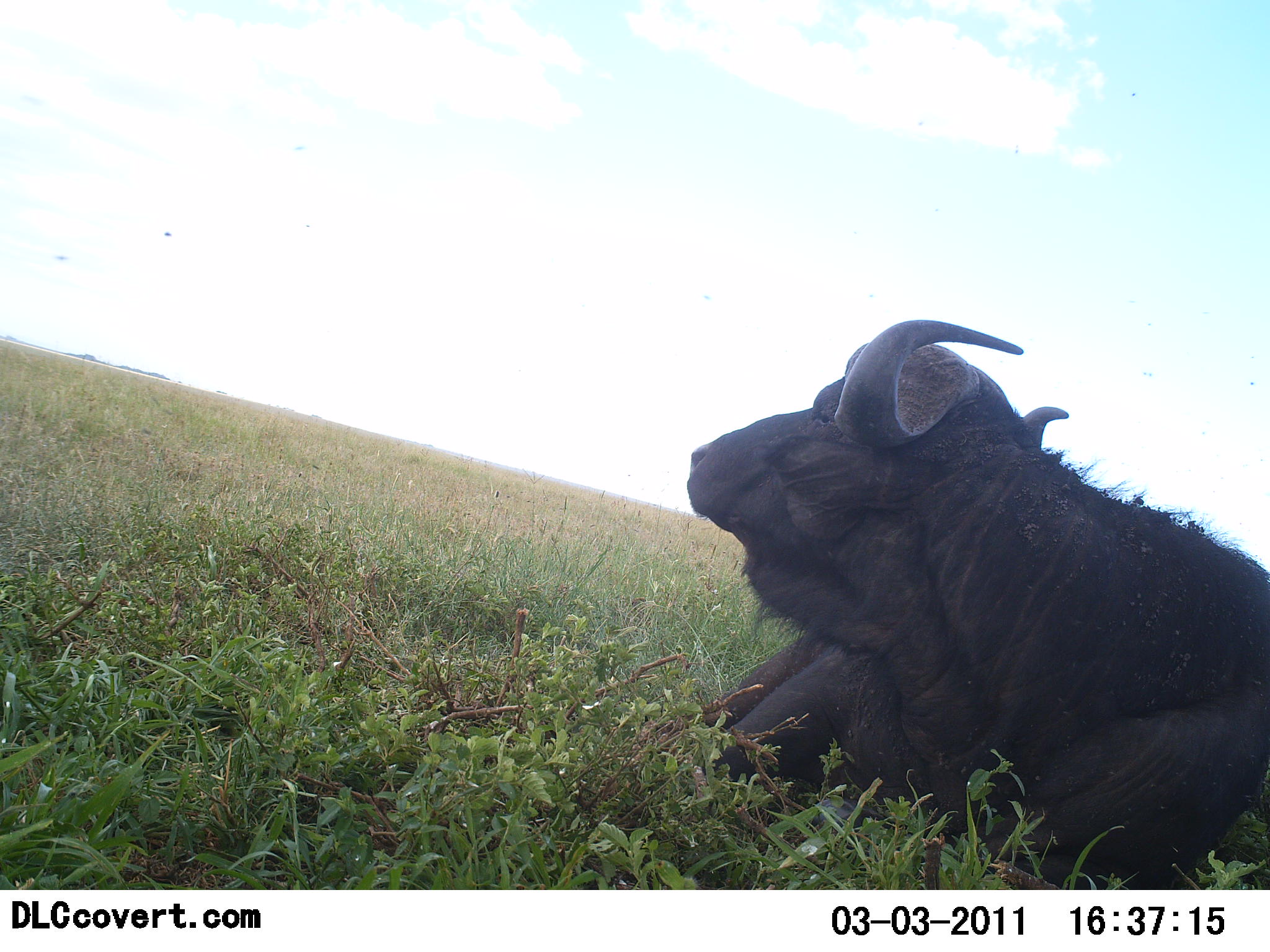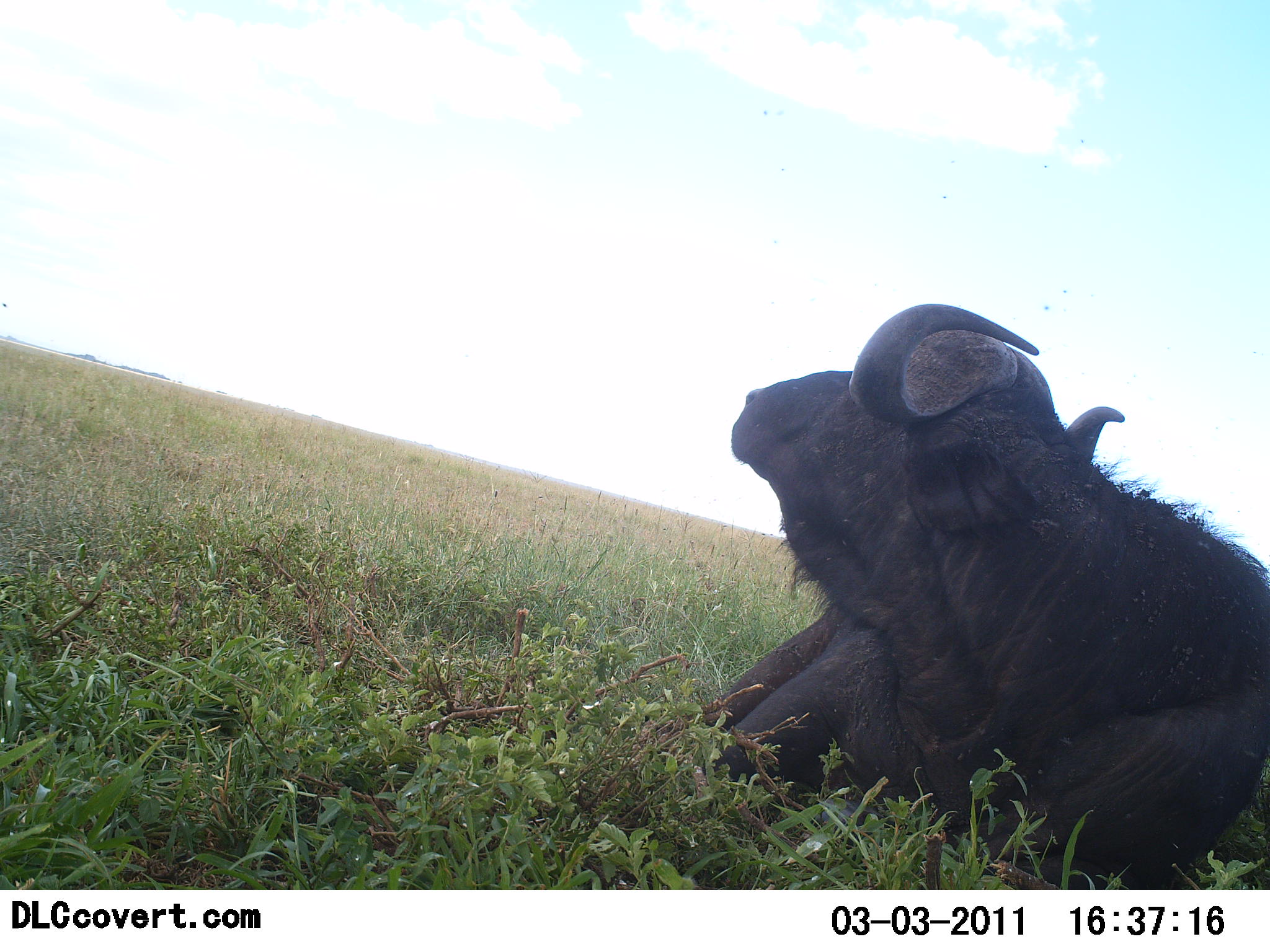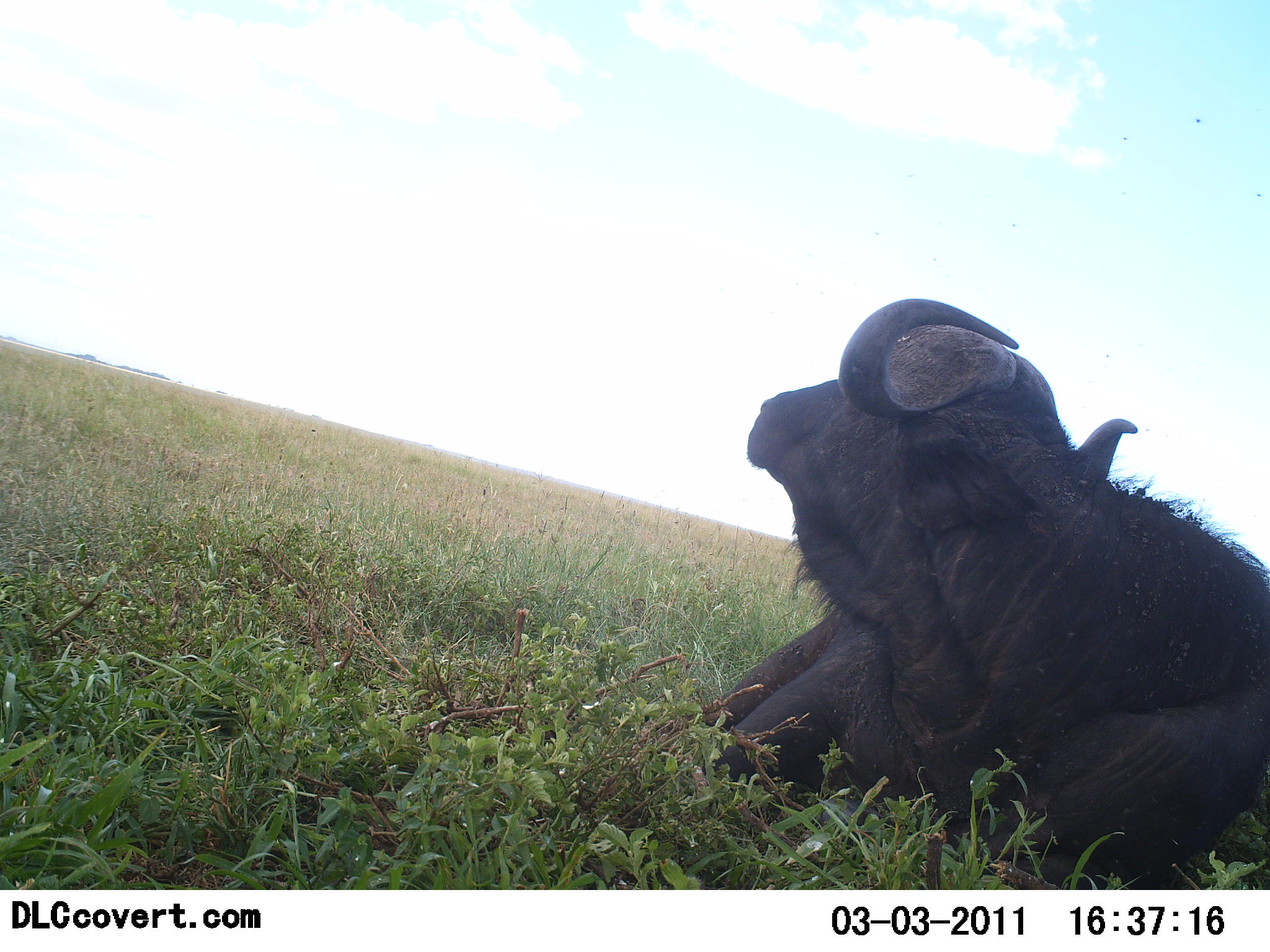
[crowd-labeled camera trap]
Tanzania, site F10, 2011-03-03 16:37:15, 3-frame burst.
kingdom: Animalia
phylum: Chordata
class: Mammalia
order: Artiodactyla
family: Bovidae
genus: Syncerus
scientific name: Syncerus caffer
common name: cape buffalo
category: buffalo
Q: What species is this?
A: Buffalo (cape buffalo) (Syncerus caffer).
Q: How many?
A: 1.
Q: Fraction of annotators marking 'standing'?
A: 0%.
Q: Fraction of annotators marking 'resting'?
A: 100%.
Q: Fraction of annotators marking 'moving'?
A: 0%.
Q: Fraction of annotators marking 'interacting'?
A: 0%.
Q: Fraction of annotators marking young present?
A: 0%.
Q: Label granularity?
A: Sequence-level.